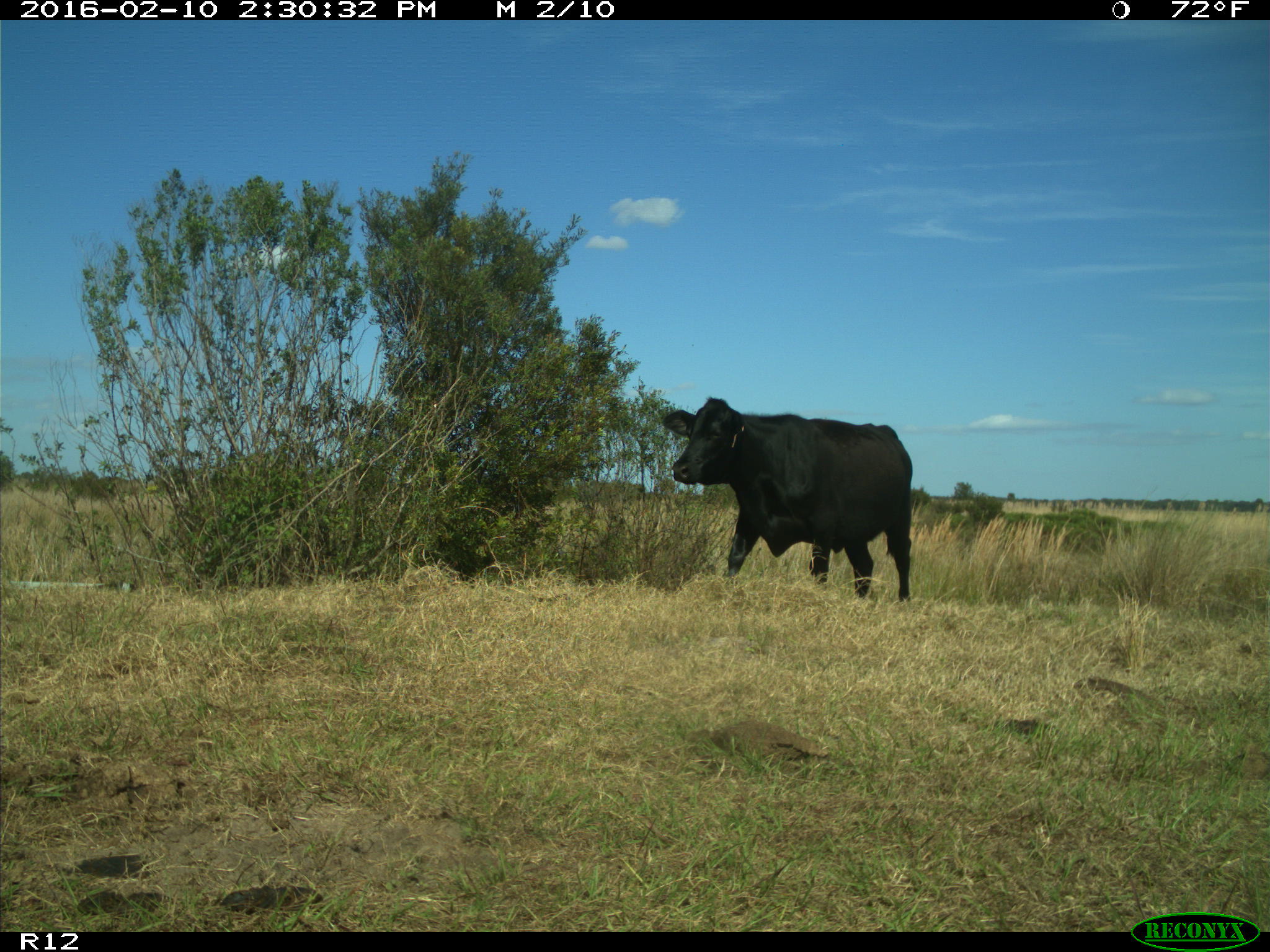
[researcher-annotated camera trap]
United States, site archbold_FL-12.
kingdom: Animalia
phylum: Chordata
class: Mammalia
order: Artiodactyla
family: Bovidae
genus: Bos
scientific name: Bos taurus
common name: domestic cow